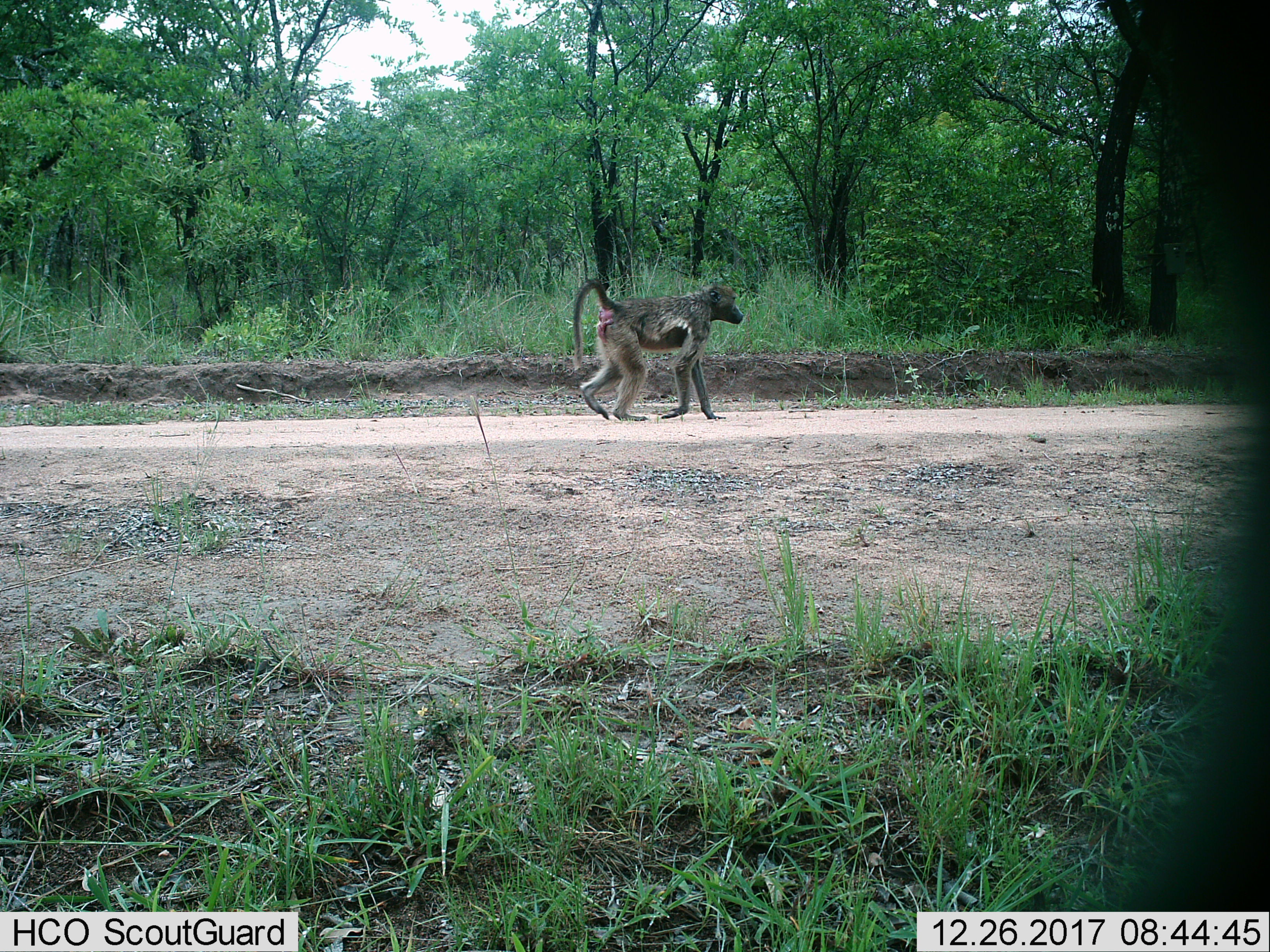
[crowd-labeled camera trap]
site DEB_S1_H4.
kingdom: Animalia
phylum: Chordata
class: Mammalia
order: Primates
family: Cercopithecidae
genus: Papio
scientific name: Papio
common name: baboon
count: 1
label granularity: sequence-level